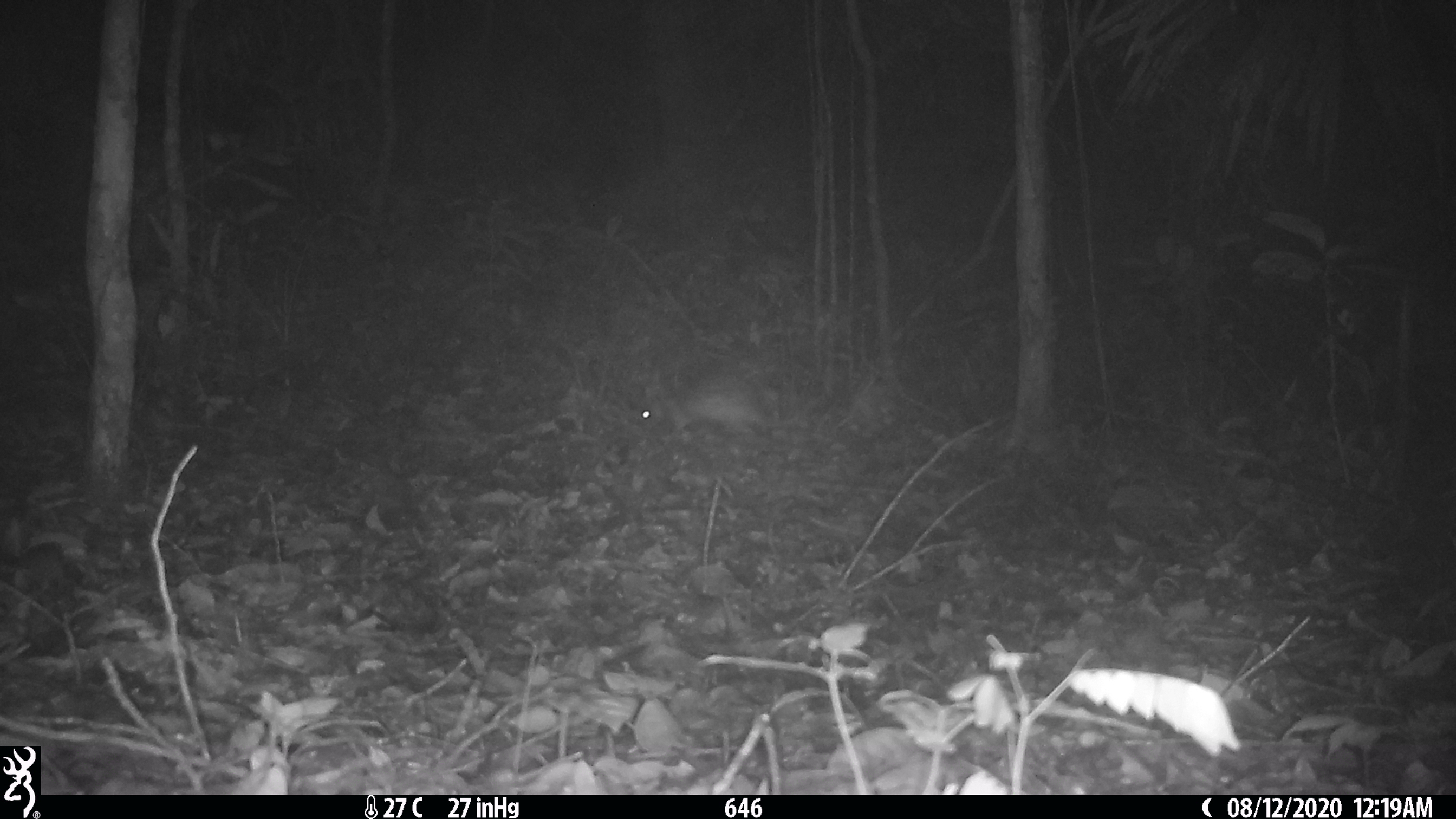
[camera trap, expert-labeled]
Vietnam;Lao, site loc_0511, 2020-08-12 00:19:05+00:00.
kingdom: Animalia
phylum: Chordata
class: Mammalia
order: Rodentia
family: Hystricidae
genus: Atherurus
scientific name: Atherurus macrourus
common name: asiatic brush-tailed porcupine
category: asiatic brush tailed porcupine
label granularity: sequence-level